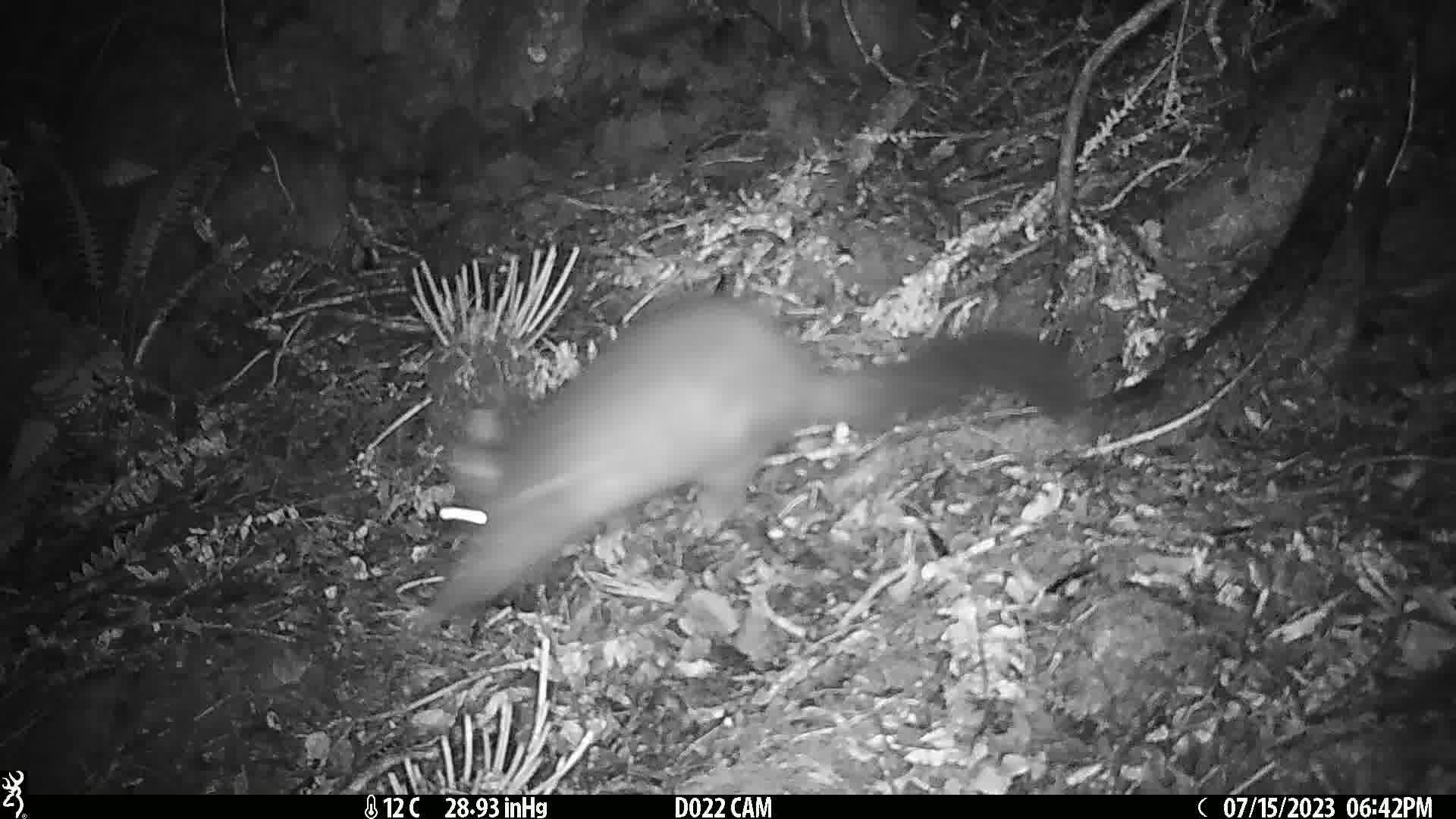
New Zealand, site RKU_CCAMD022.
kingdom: Animalia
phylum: Chordata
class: Mammalia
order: Diprotodontia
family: Phalangeridae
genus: Trichosurus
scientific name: Trichosurus vulpecula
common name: common brushtail possum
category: possum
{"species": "possum (common brushtail possum) (Trichosurus vulpecula)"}